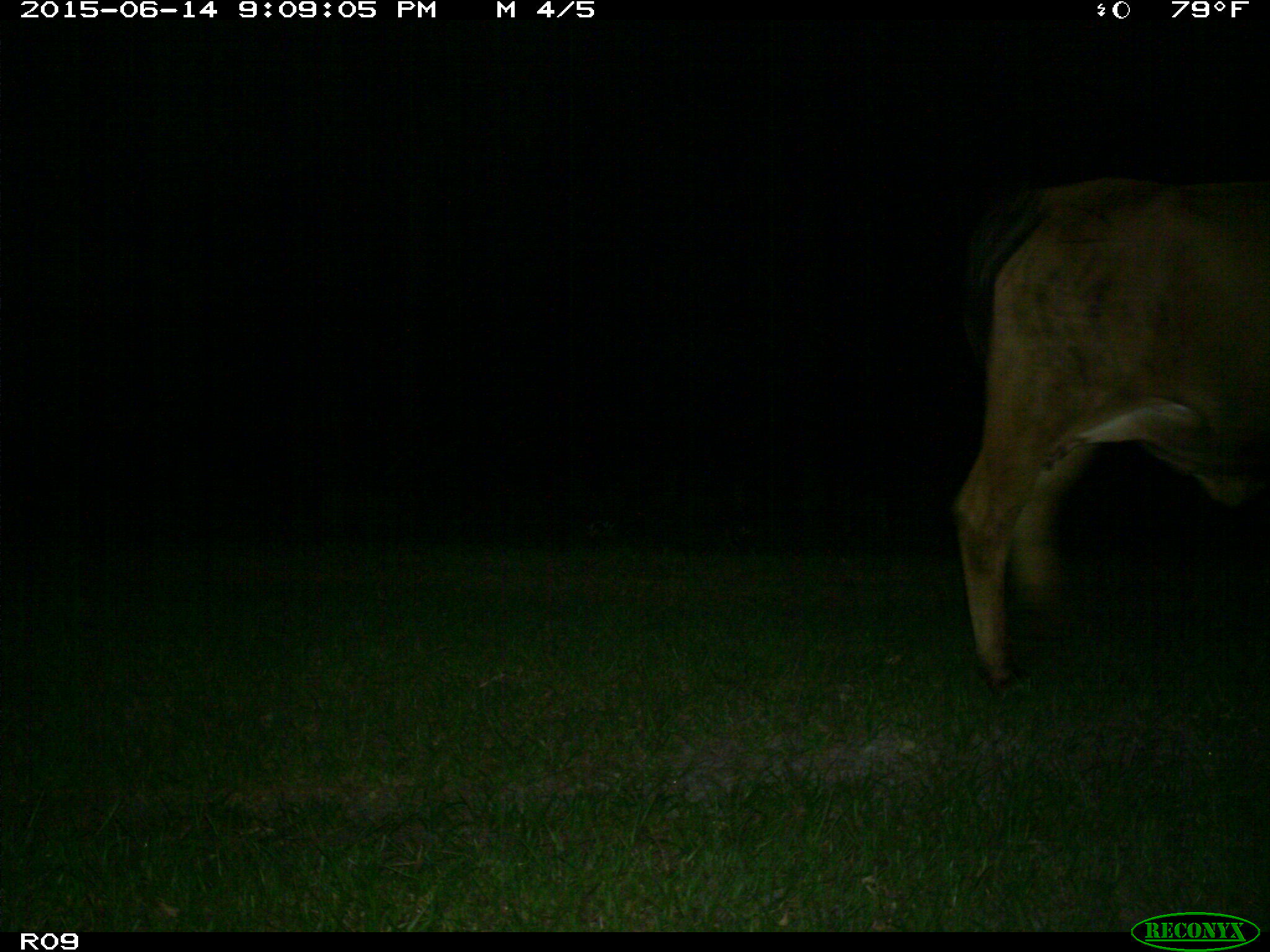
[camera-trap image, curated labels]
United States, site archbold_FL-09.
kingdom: Animalia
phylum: Chordata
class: Mammalia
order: Artiodactyla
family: Bovidae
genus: Bos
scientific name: Bos taurus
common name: domestic cow